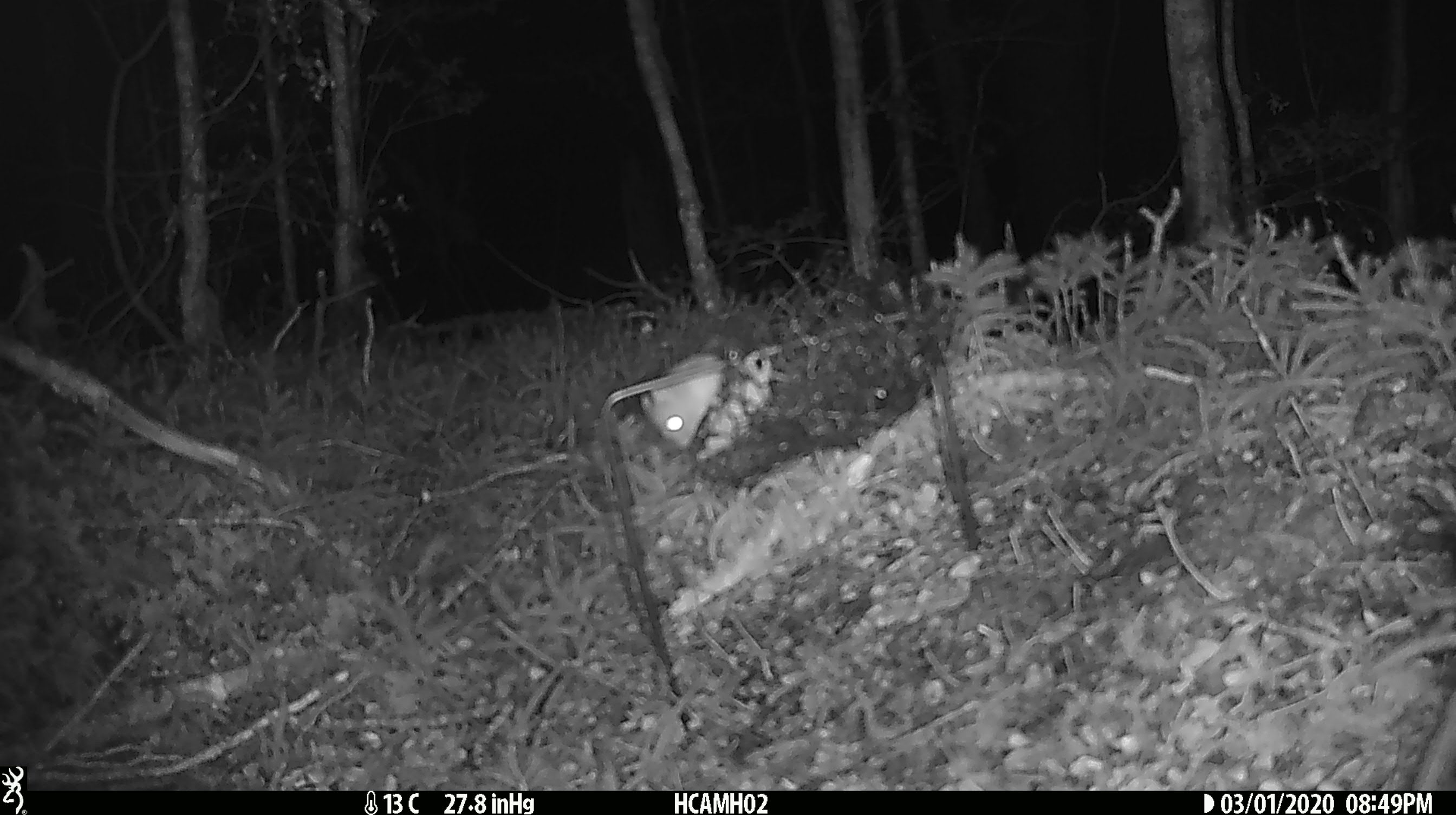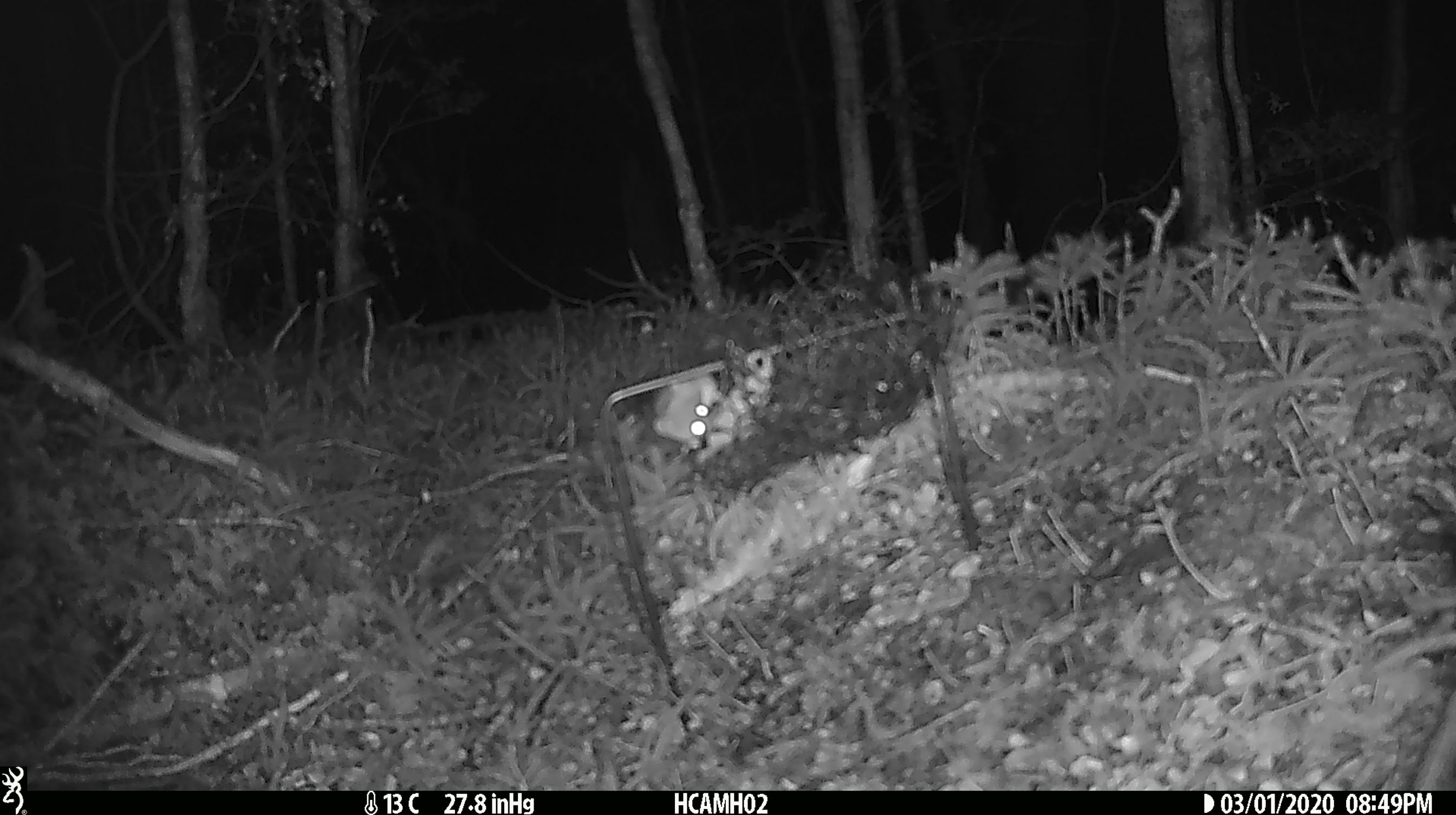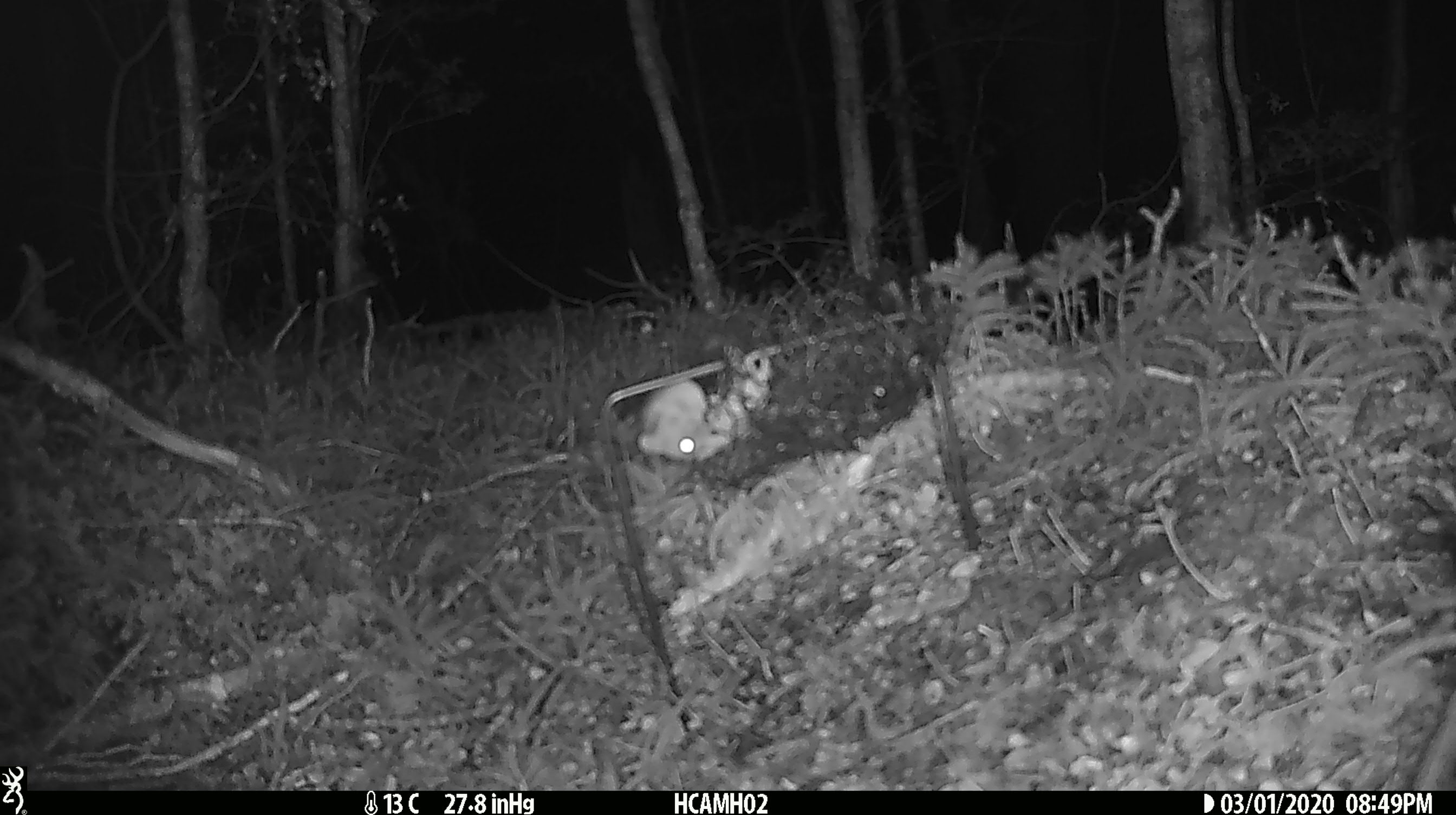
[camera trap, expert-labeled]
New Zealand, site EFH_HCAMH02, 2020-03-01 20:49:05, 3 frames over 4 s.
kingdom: Animalia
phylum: Chordata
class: Mammalia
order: Rodentia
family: Muridae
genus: Mus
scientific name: Mus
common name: mouse